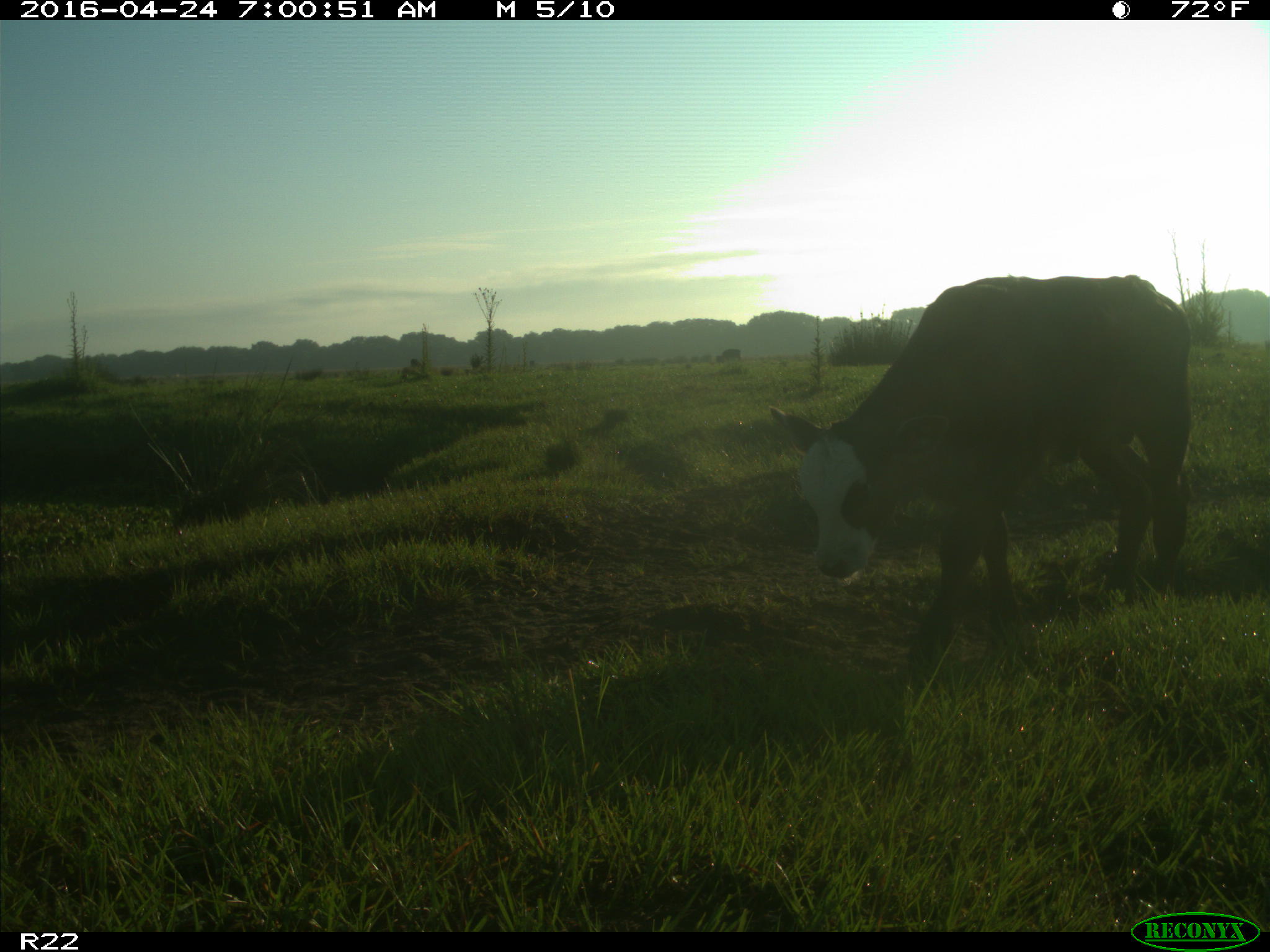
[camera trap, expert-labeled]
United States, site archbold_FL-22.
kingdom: Animalia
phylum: Chordata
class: Mammalia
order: Artiodactyla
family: Bovidae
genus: Bos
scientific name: Bos taurus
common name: domestic cow